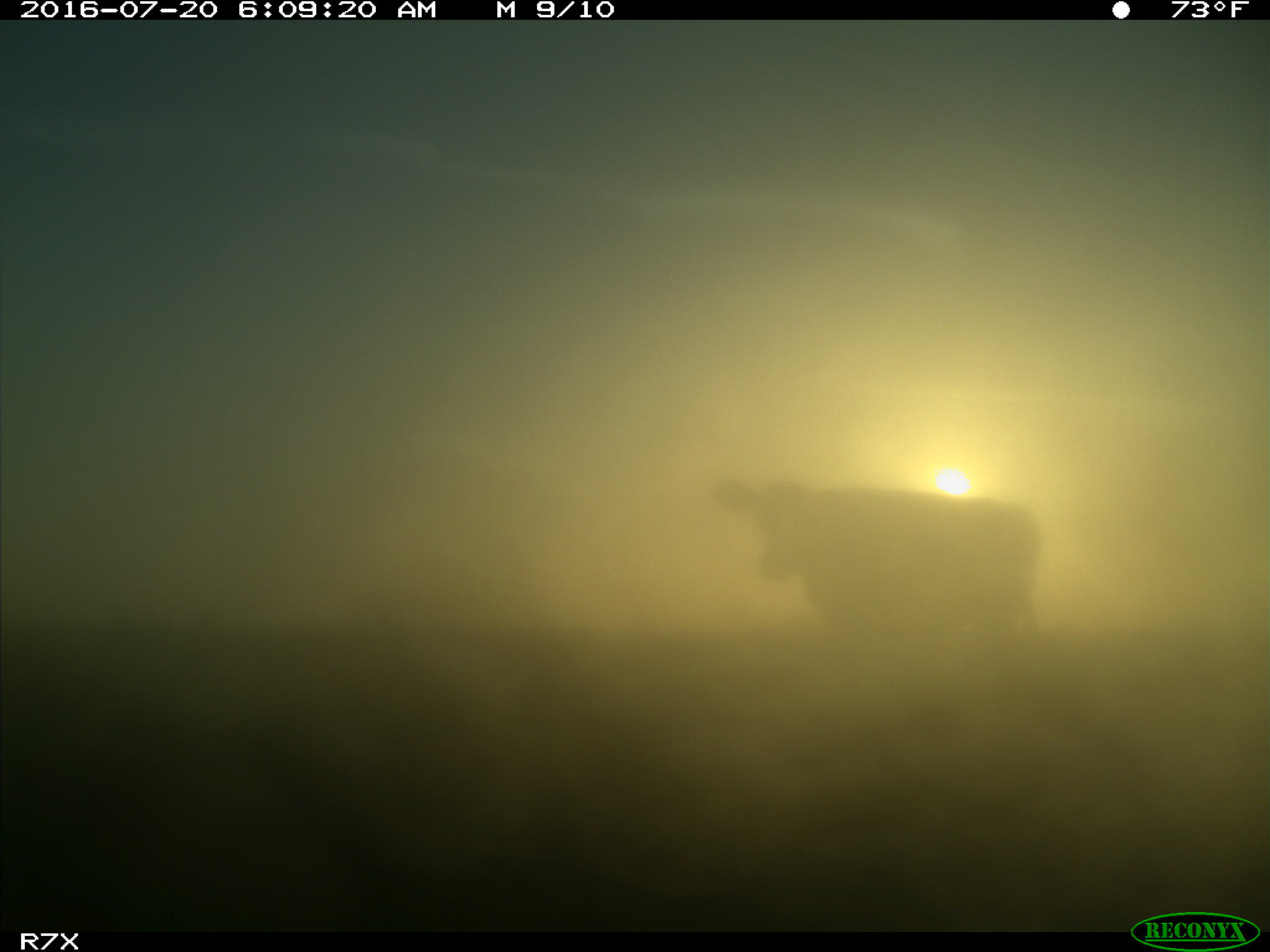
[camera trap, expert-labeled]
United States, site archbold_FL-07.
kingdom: Animalia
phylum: Chordata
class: Mammalia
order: Artiodactyla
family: Bovidae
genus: Bos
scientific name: Bos taurus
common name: domestic cow